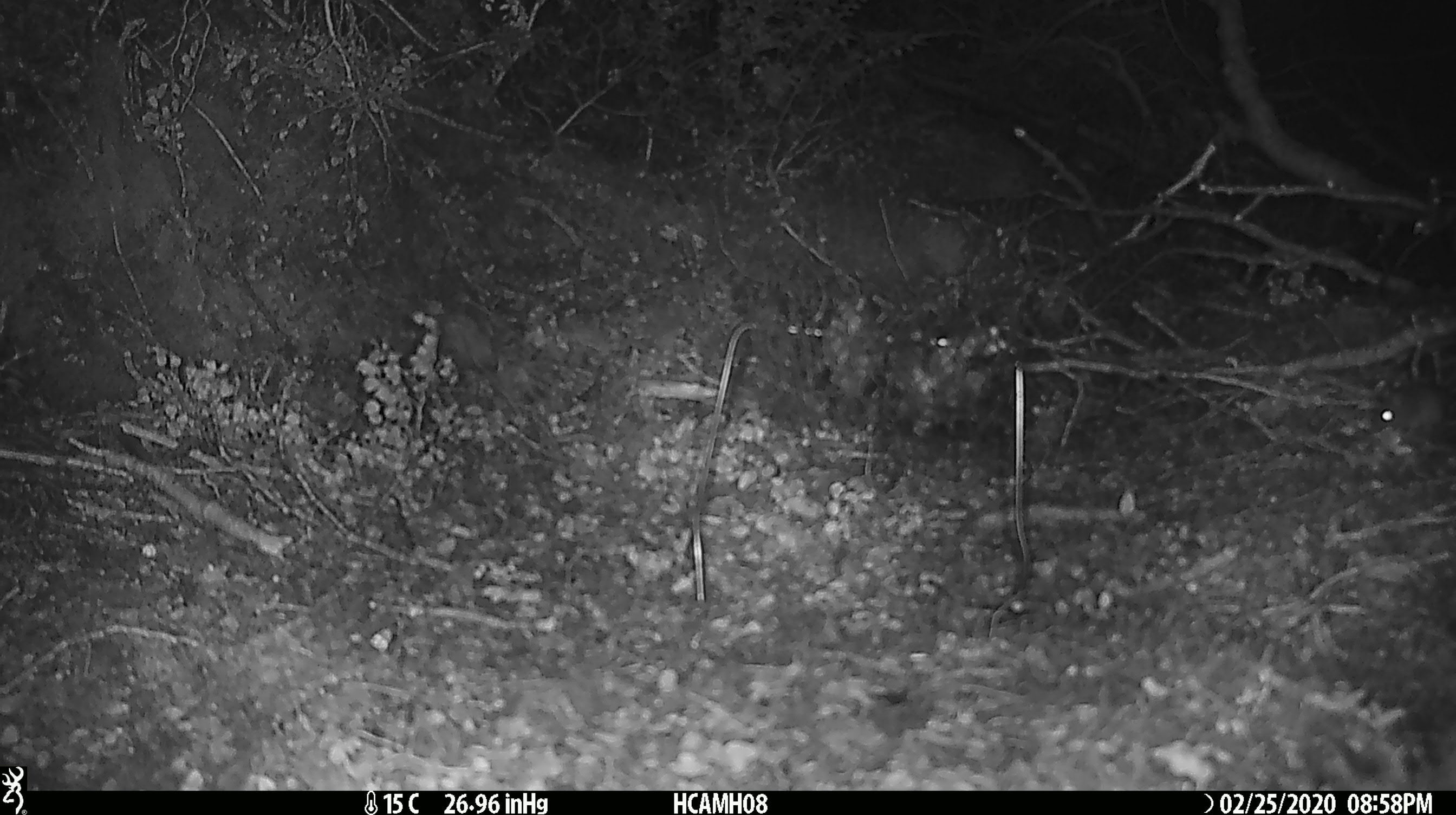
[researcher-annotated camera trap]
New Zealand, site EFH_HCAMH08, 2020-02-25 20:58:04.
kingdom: Animalia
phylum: Chordata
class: Mammalia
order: Rodentia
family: Muridae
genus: Mus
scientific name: Mus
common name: mouse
Mouse (Mus).